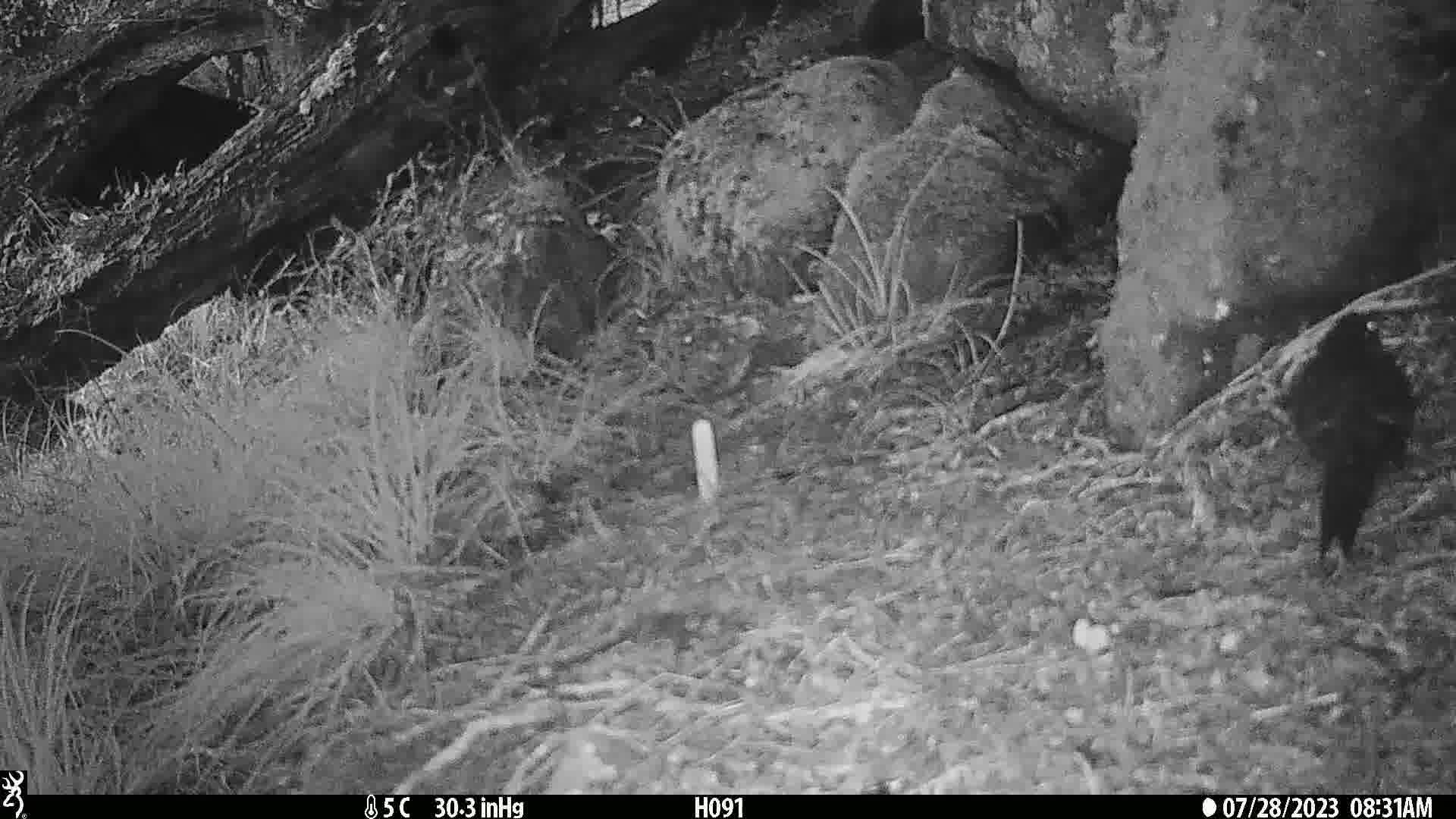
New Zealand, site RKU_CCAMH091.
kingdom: Animalia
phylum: Chordata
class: Aves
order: Passeriformes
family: Turdidae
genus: Turdus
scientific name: Turdus merula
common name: eurasian blackbird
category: blackbird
Blackbird (eurasian blackbird) (Turdus merula).